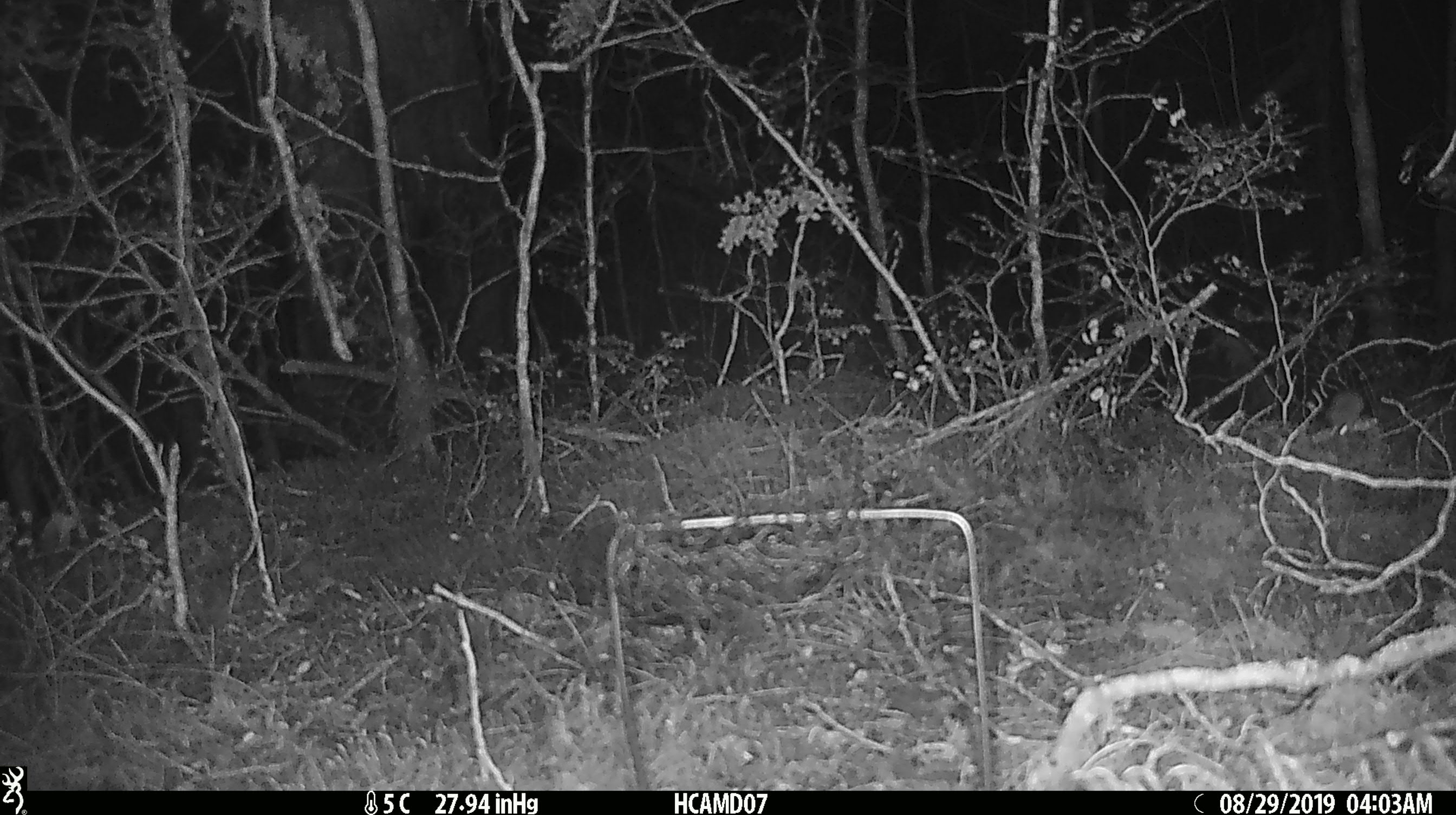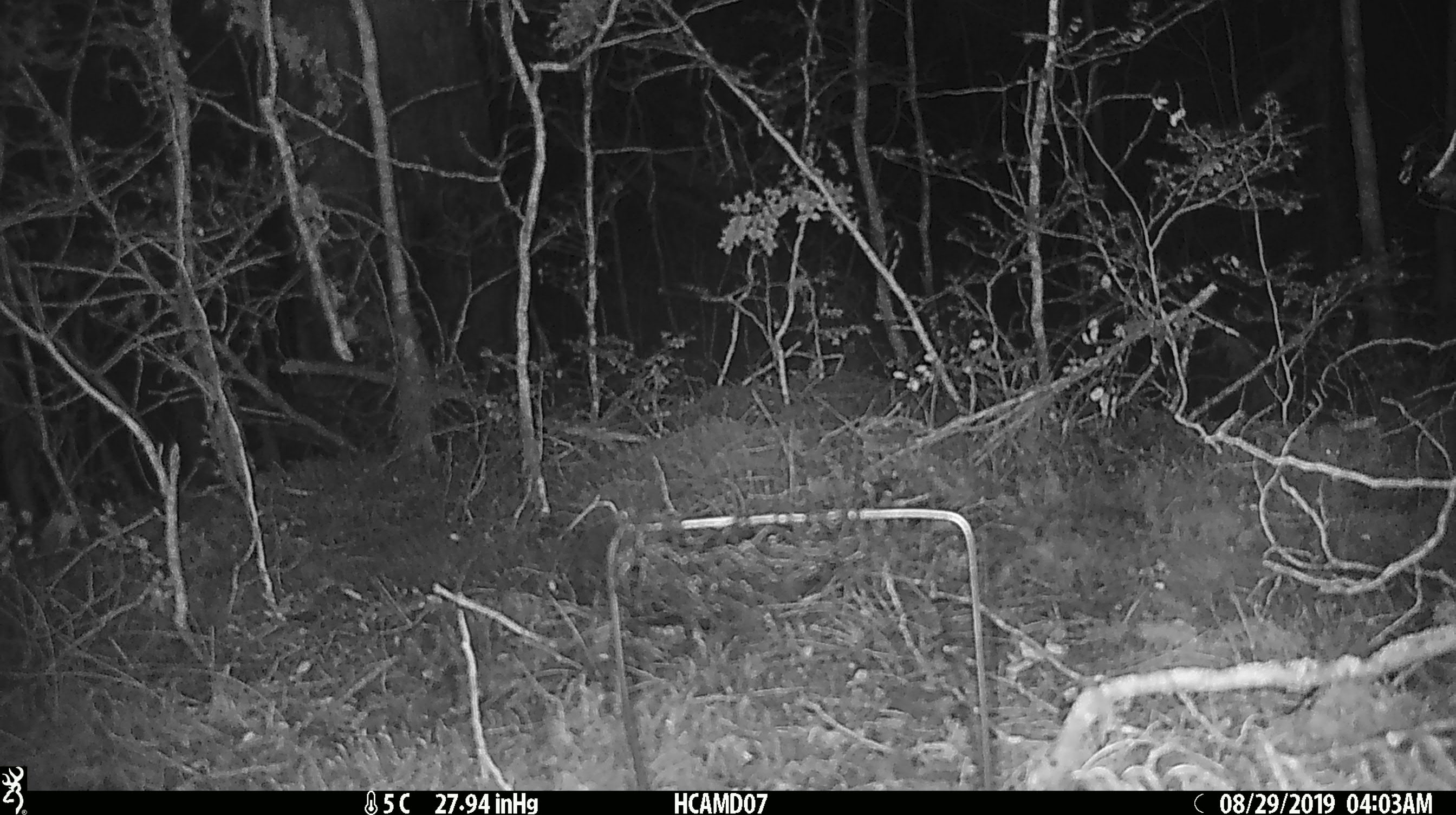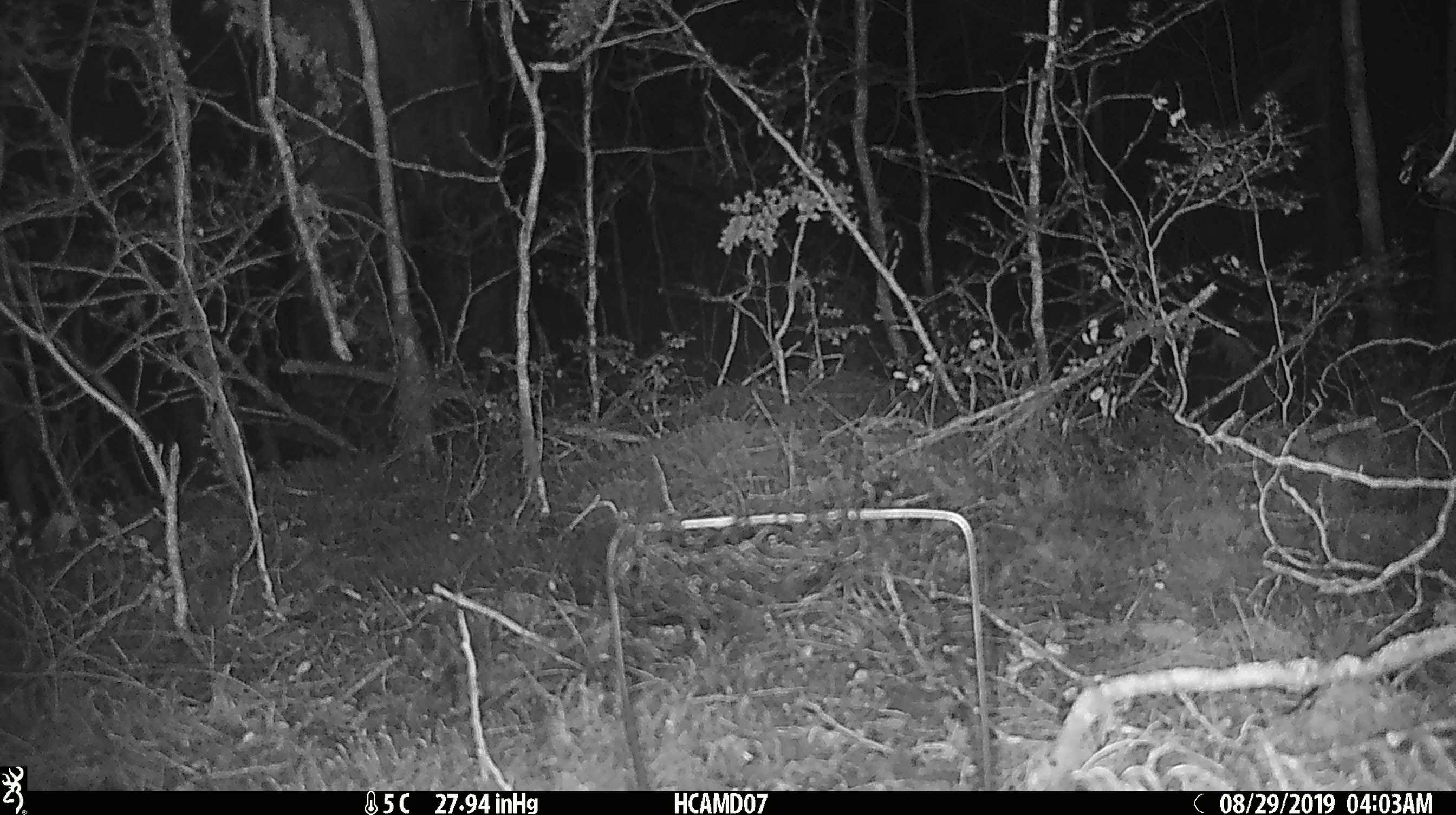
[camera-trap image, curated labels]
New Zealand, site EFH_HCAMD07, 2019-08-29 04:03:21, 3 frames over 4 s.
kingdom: Animalia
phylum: Chordata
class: Mammalia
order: Rodentia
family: Muridae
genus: Mus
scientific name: Mus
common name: mouse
Mouse (Mus).